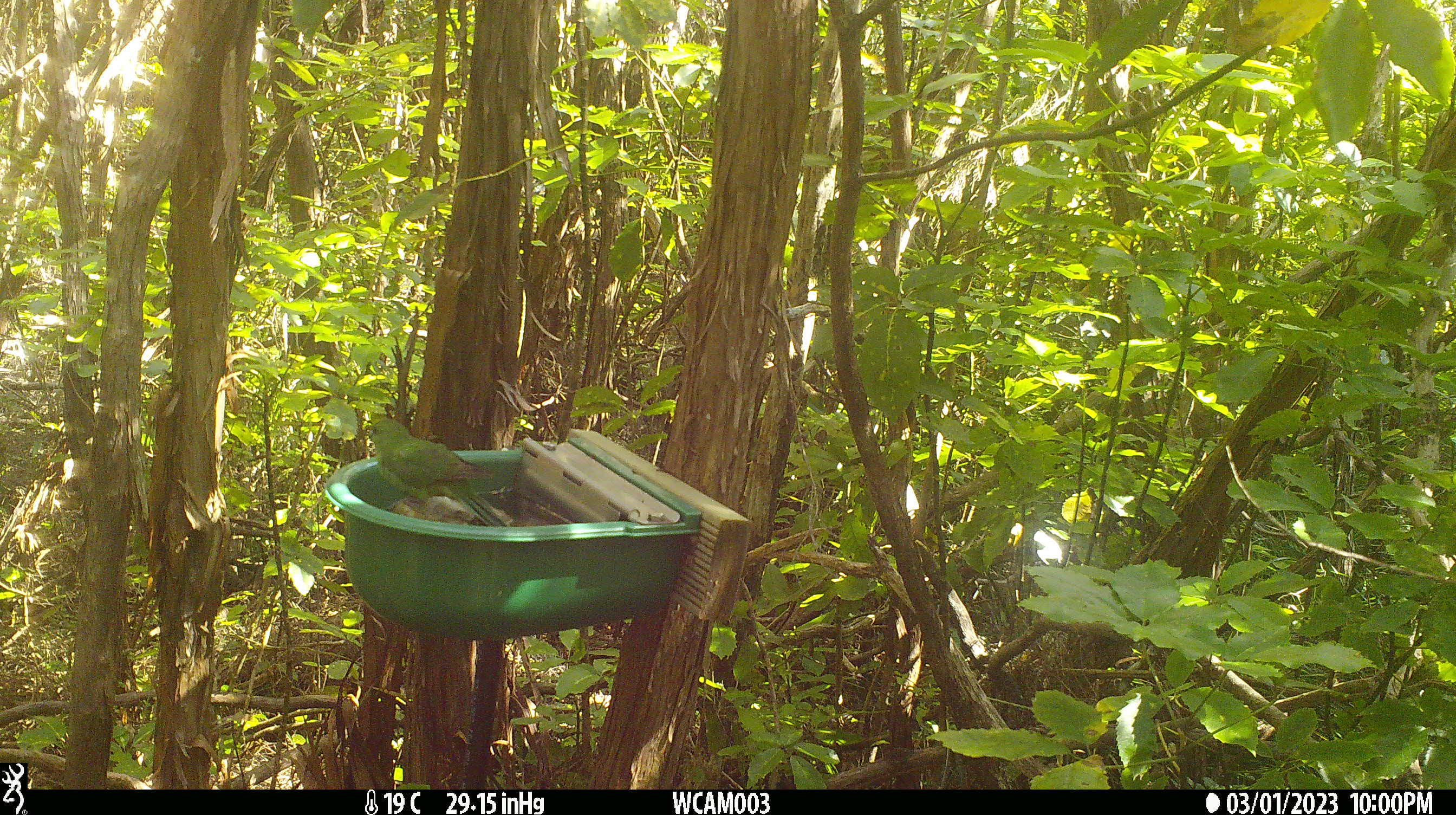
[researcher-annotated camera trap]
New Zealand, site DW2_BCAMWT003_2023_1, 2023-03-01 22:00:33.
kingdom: Animalia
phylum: Chordata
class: Aves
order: Psittaciformes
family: Psittaculidae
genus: Cyanoramphus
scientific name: Cyanoramphus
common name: parakeet